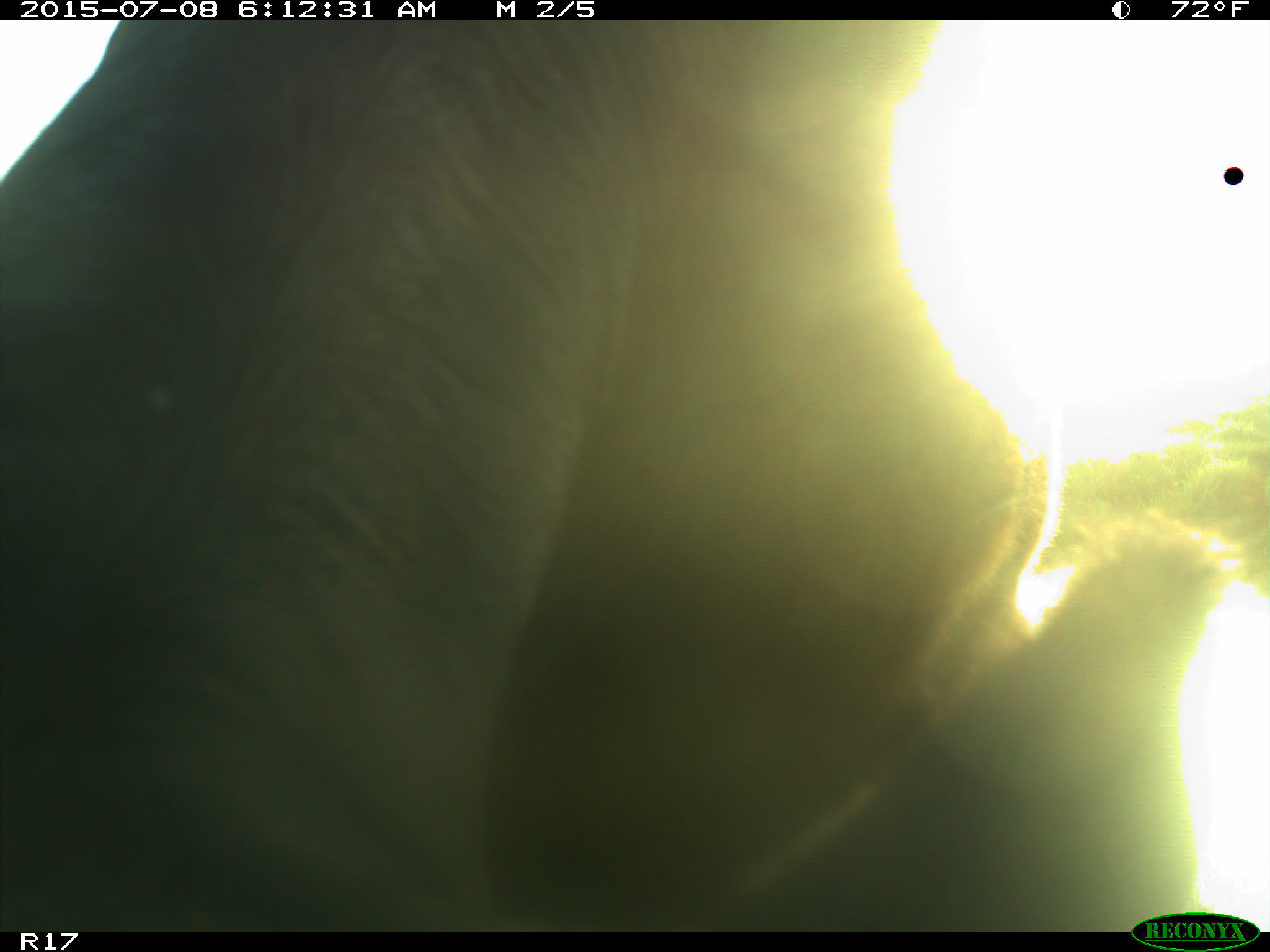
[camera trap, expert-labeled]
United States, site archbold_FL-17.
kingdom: Animalia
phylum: Chordata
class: Mammalia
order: Artiodactyla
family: Bovidae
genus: Bos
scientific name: Bos taurus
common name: domestic cow